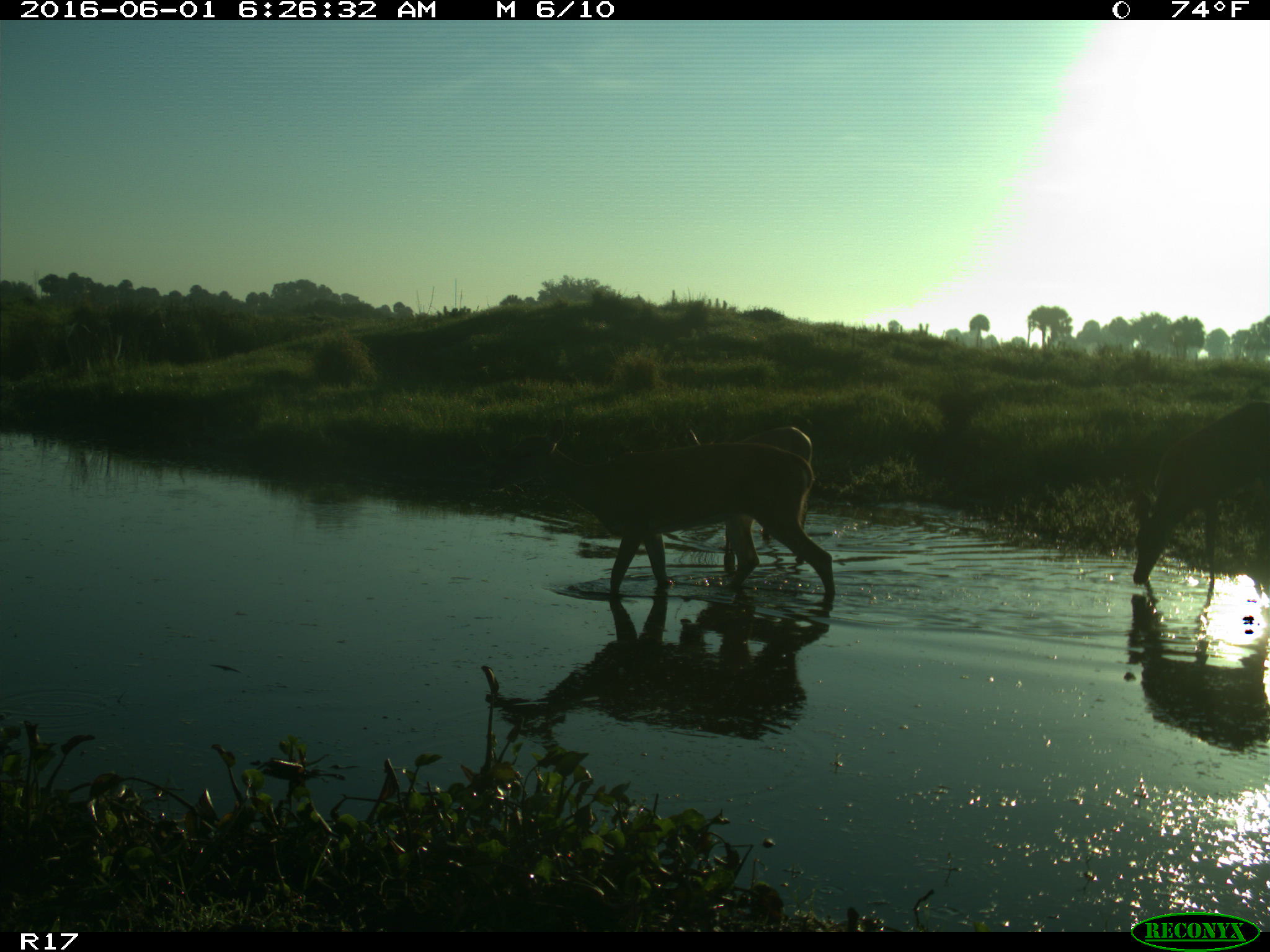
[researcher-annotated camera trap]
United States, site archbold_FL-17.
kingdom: Animalia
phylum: Chordata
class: Mammalia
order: Artiodactyla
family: Cervidae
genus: Odocoileus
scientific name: Odocoileus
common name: deer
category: unidentified deer